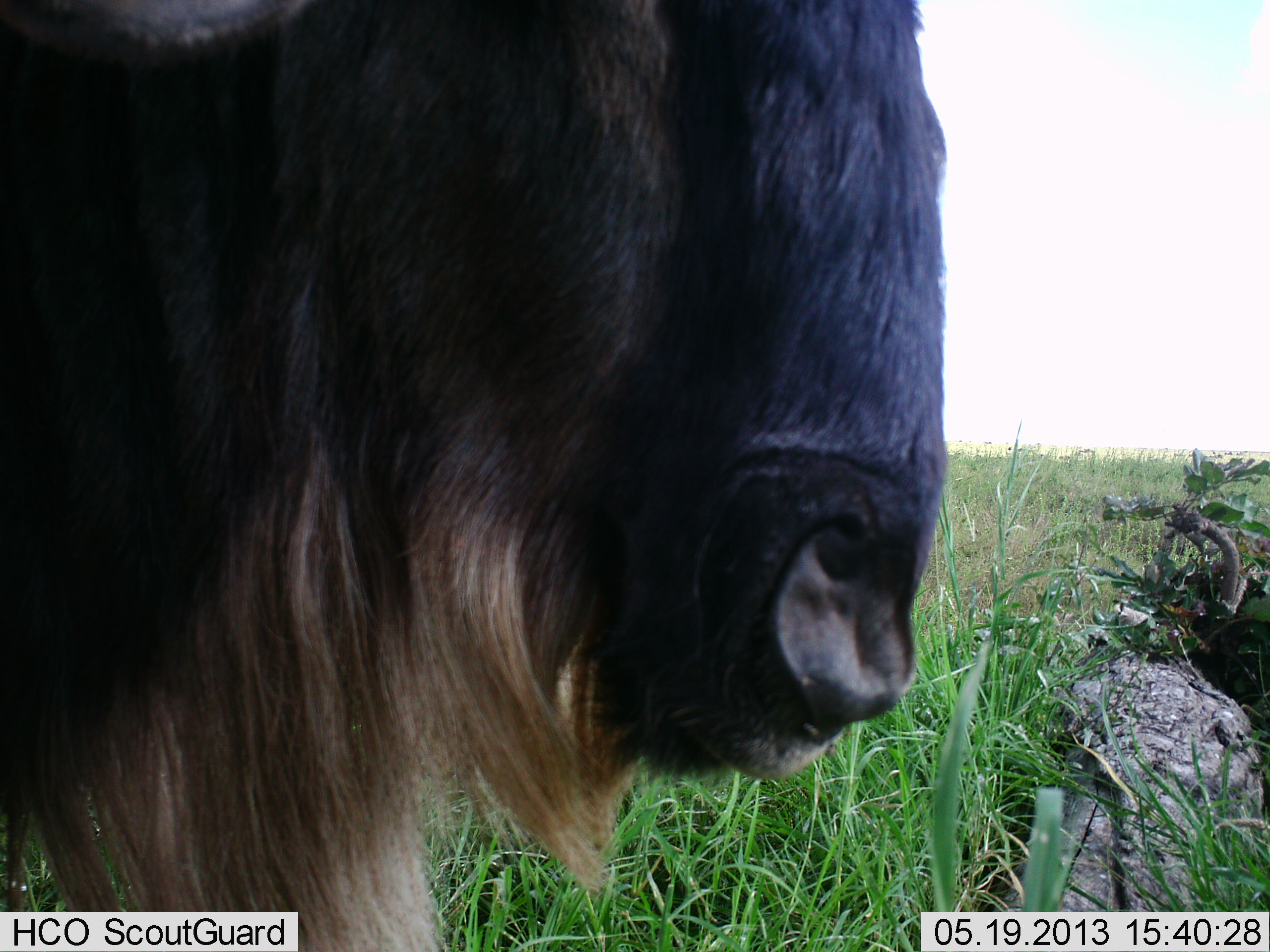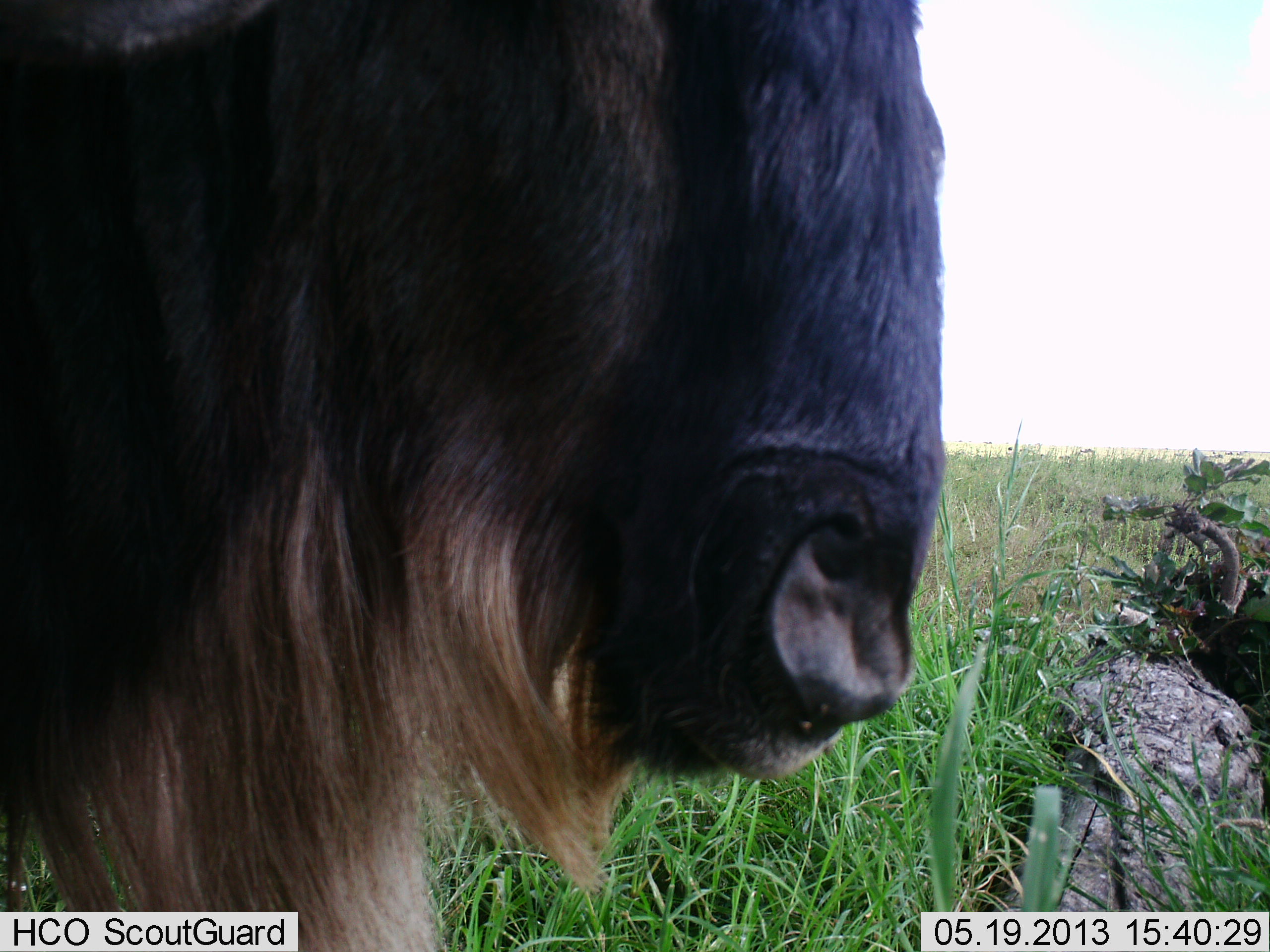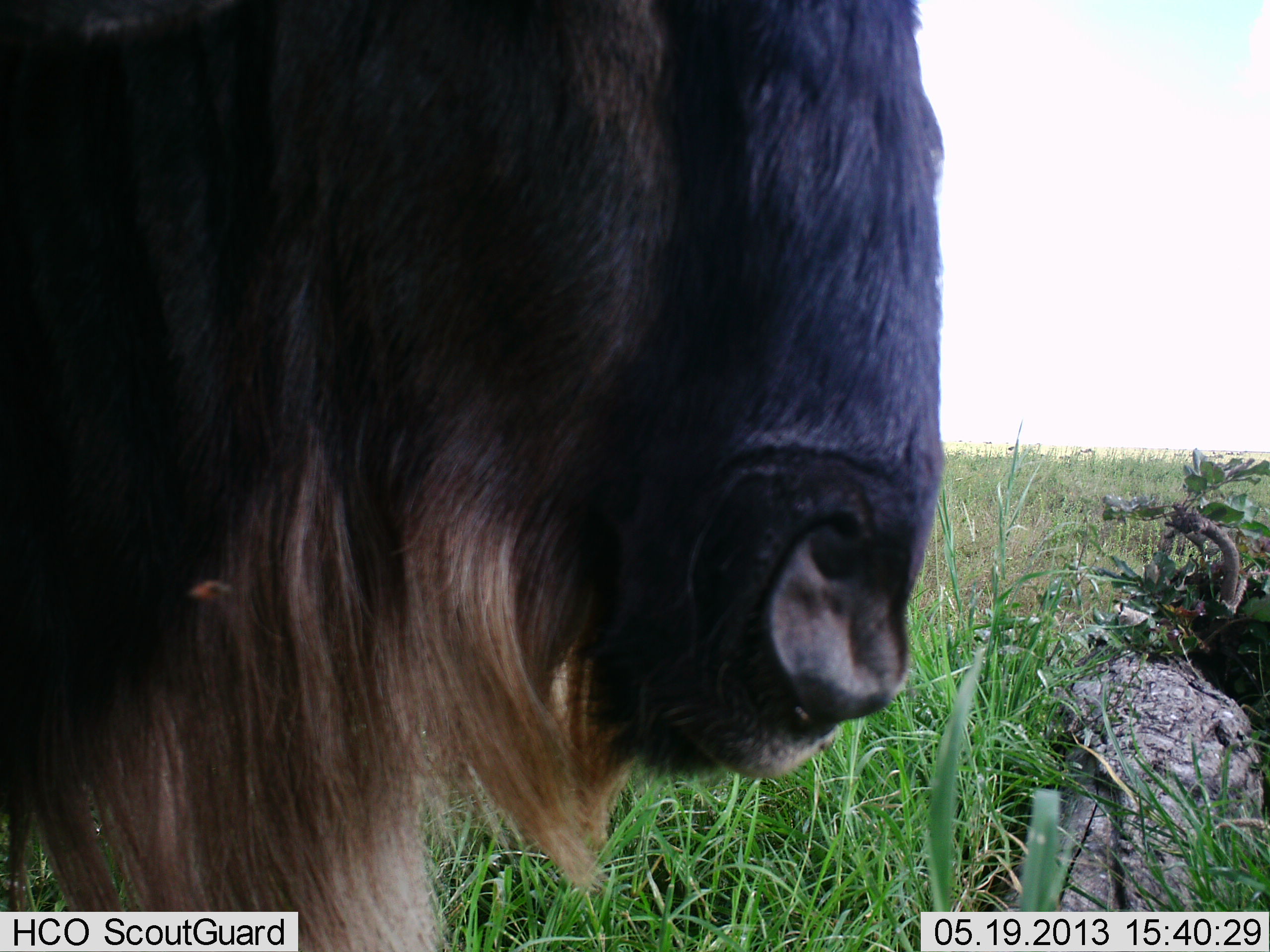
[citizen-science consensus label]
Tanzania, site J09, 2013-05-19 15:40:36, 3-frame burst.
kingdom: Animalia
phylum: Chordata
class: Mammalia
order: Artiodactyla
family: Bovidae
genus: Connochaetes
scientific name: Connochaetes taurinus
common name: blue wildebeest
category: wildebeest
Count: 1.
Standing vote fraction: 90%.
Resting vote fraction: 10%.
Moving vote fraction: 0%.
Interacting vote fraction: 0%.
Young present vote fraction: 0%.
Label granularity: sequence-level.